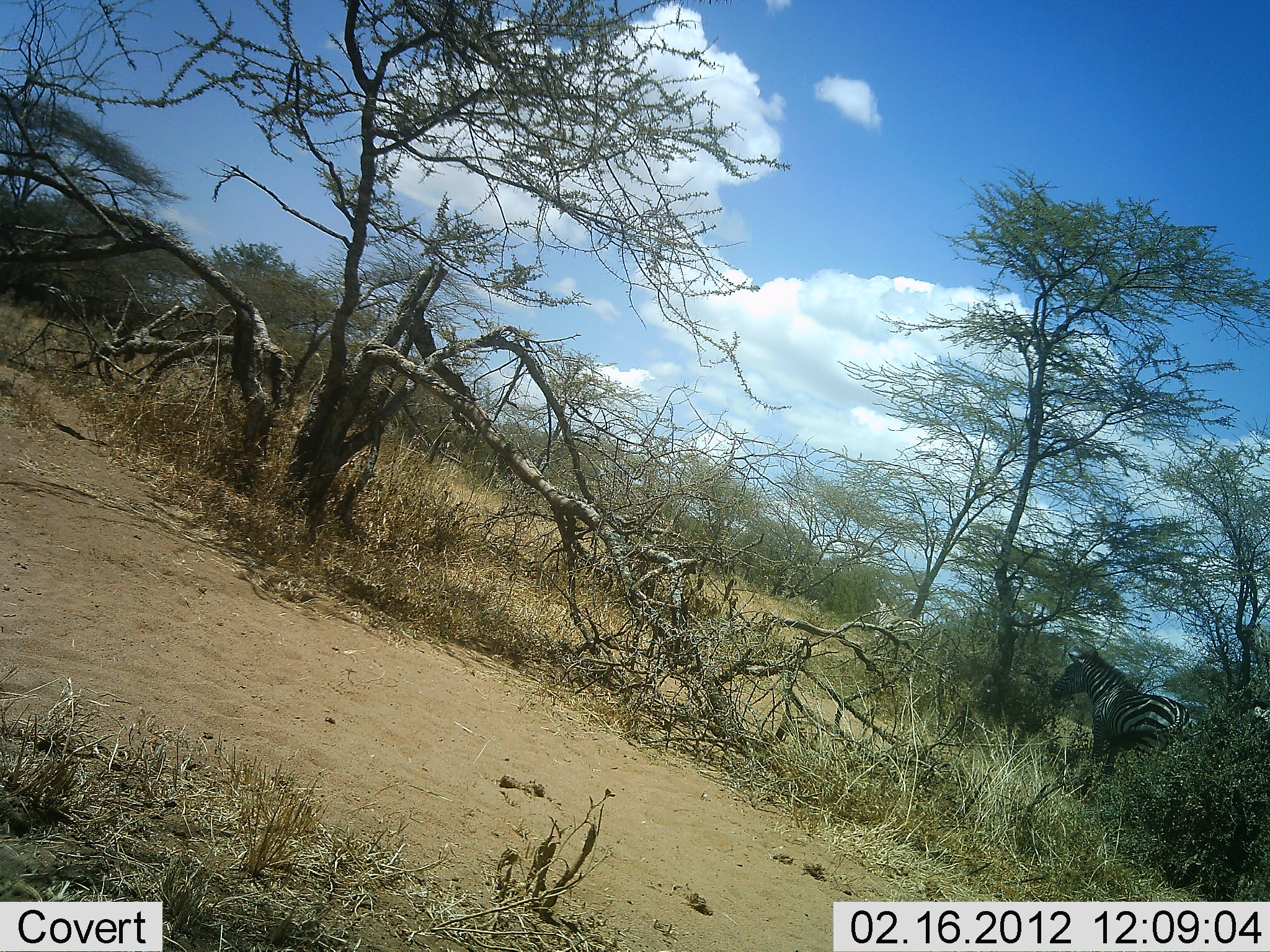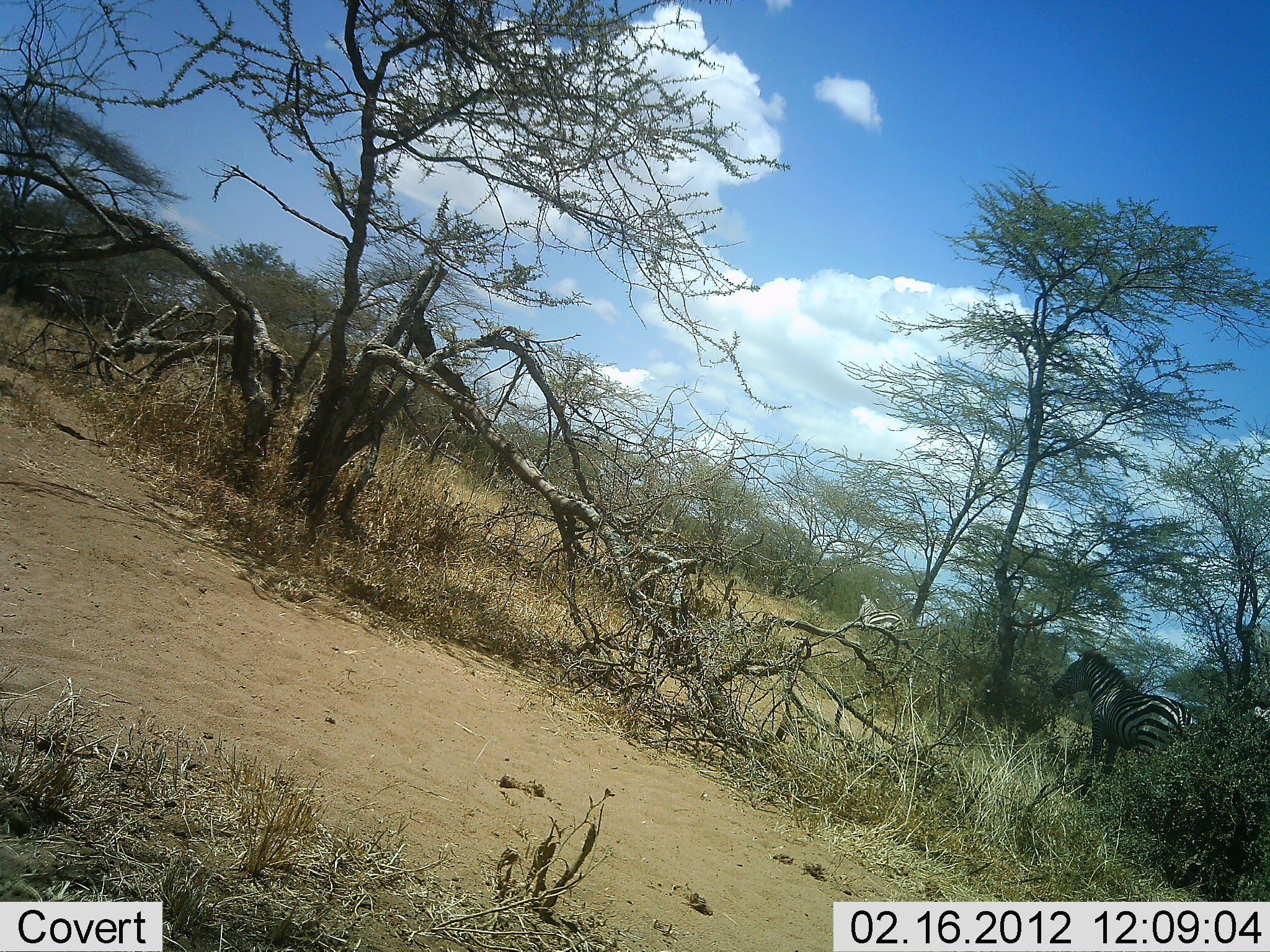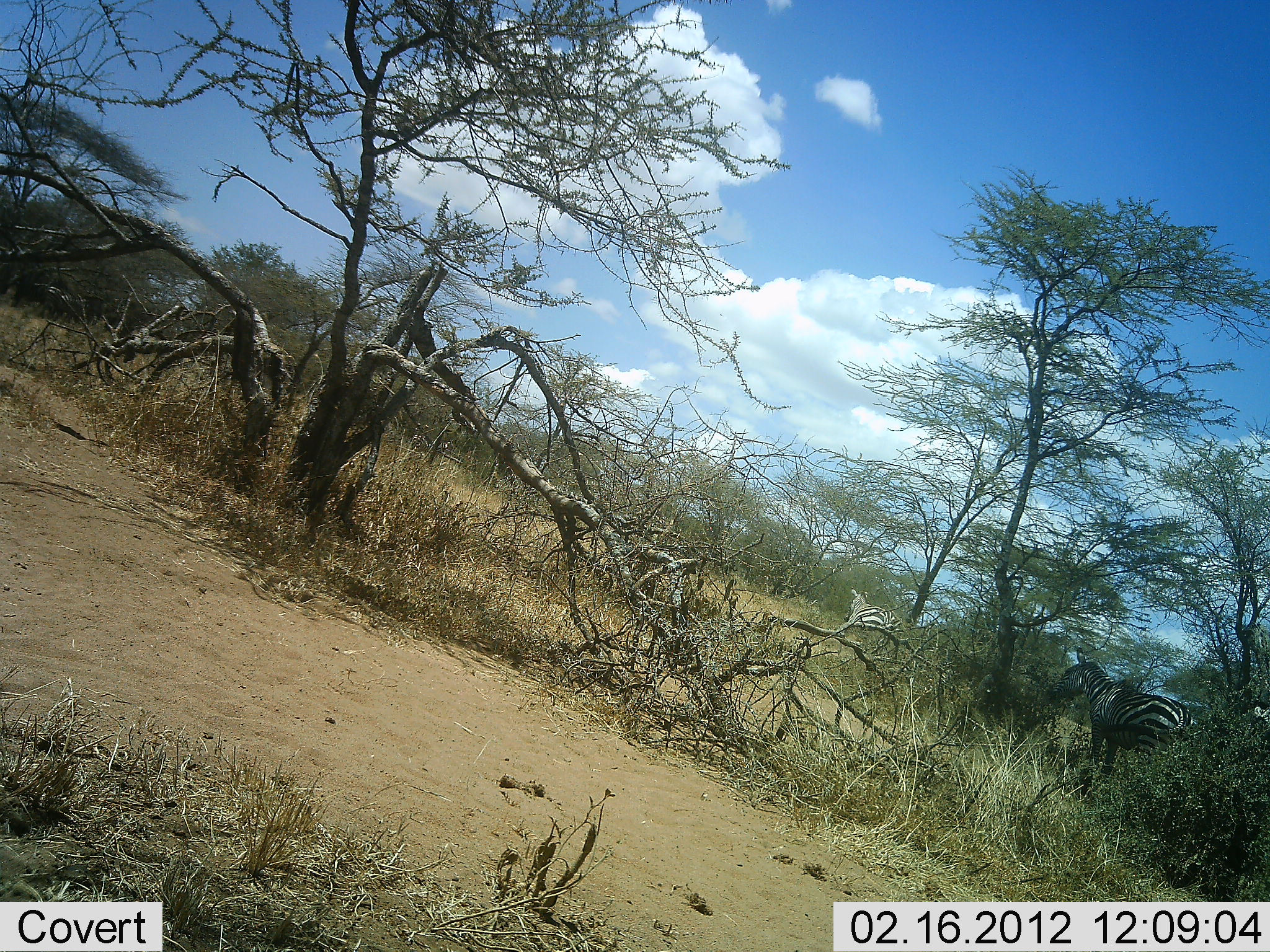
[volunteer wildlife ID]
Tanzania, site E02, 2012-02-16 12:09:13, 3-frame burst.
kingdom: Animalia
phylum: Chordata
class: Mammalia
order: Perissodactyla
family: Equidae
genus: Equus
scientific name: Equus quagga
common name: plains zebra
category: zebra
Zebra (plains zebra) (Equus quagga), count 2. Behavior (volunteer vote fractions): standing 67%, resting 6%, moving 61%, interacting 0%. Young present (vote fraction): 0%. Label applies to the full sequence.